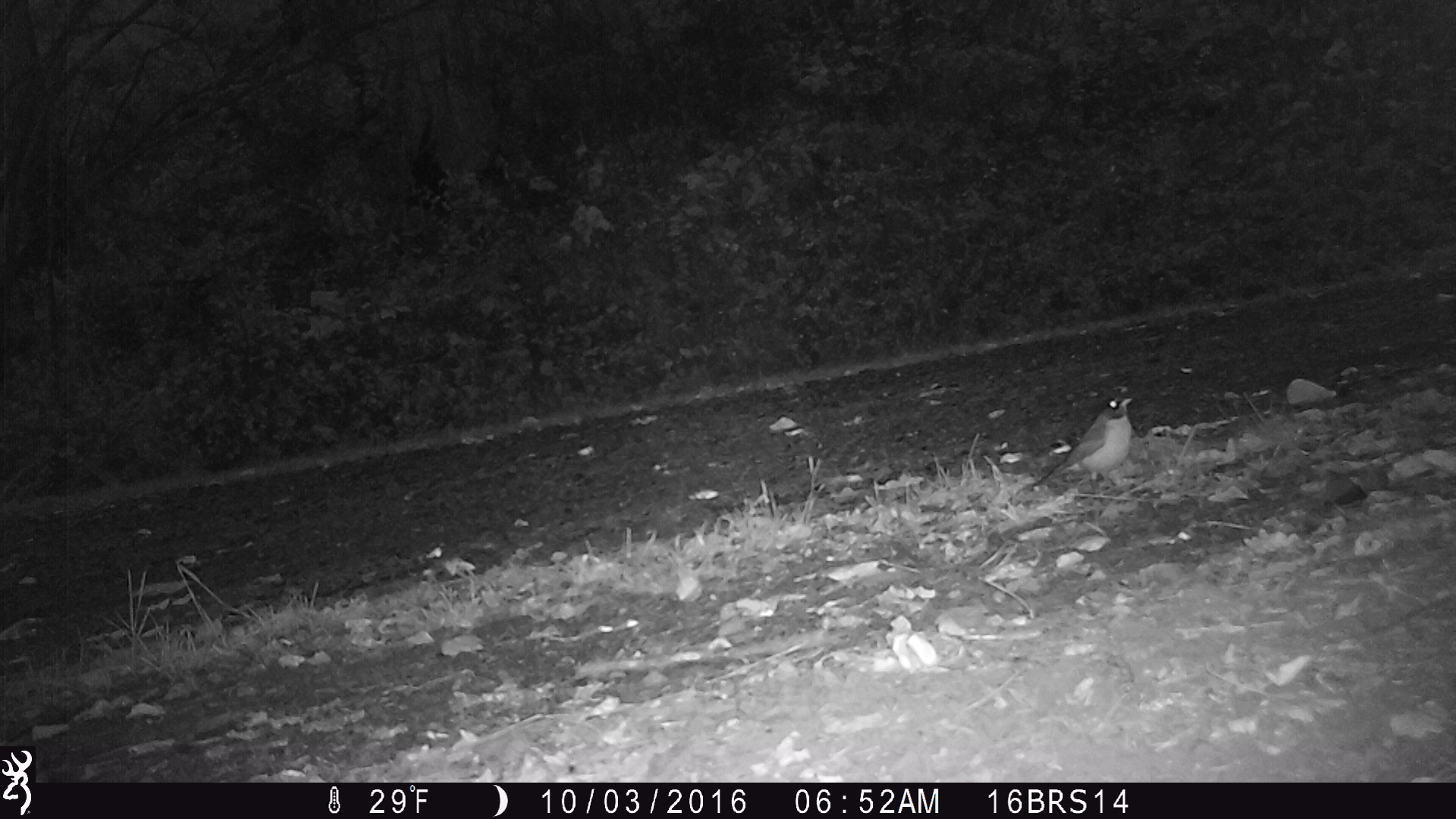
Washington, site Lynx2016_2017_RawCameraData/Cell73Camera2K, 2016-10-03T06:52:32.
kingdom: Animalia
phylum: Chordata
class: Aves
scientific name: Aves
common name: birds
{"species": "Aves (birds)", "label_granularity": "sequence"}